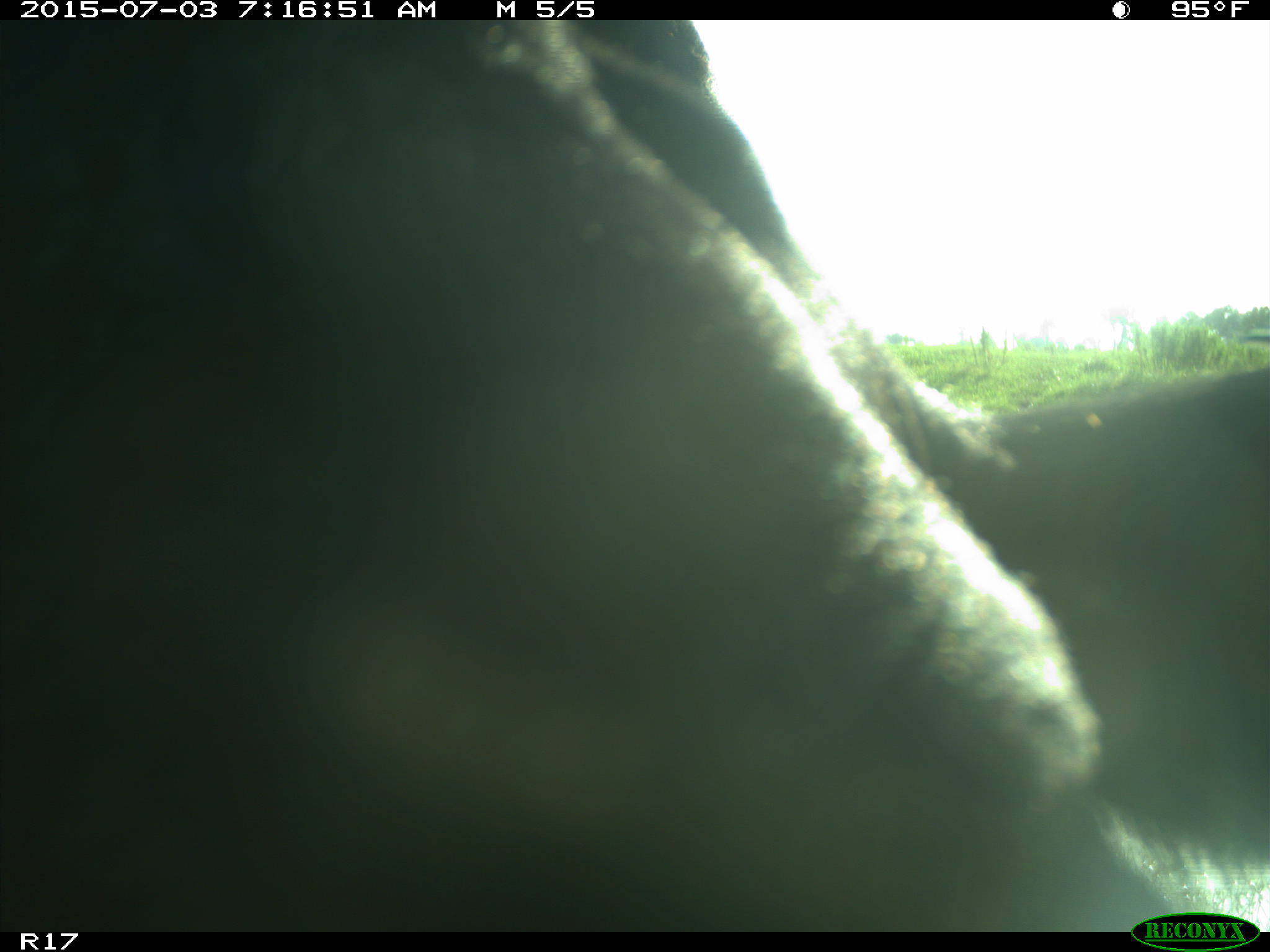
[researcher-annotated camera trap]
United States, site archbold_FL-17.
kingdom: Animalia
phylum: Chordata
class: Mammalia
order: Artiodactyla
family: Bovidae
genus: Bos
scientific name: Bos taurus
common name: domestic cow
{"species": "Bos taurus (domestic cow)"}